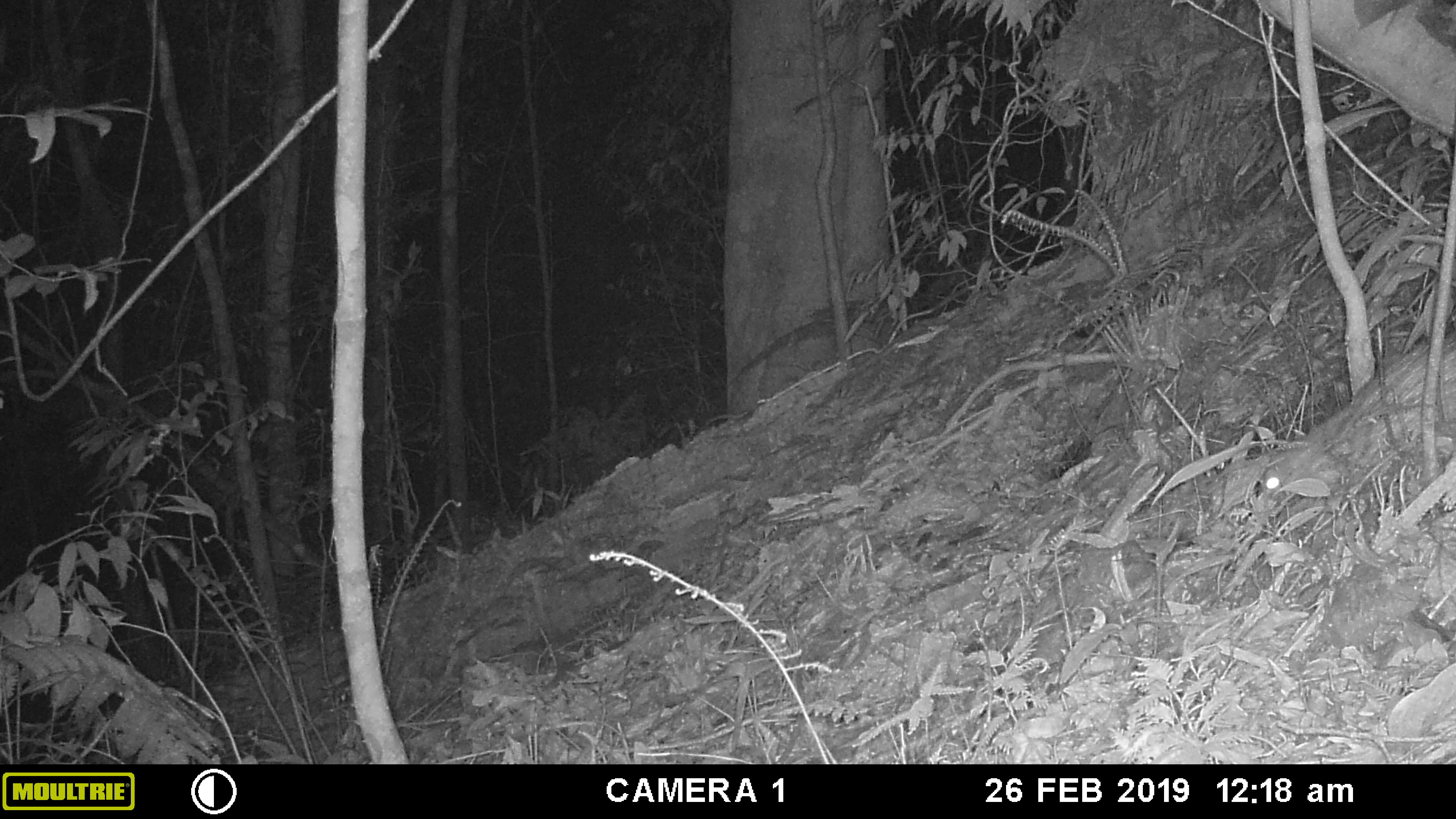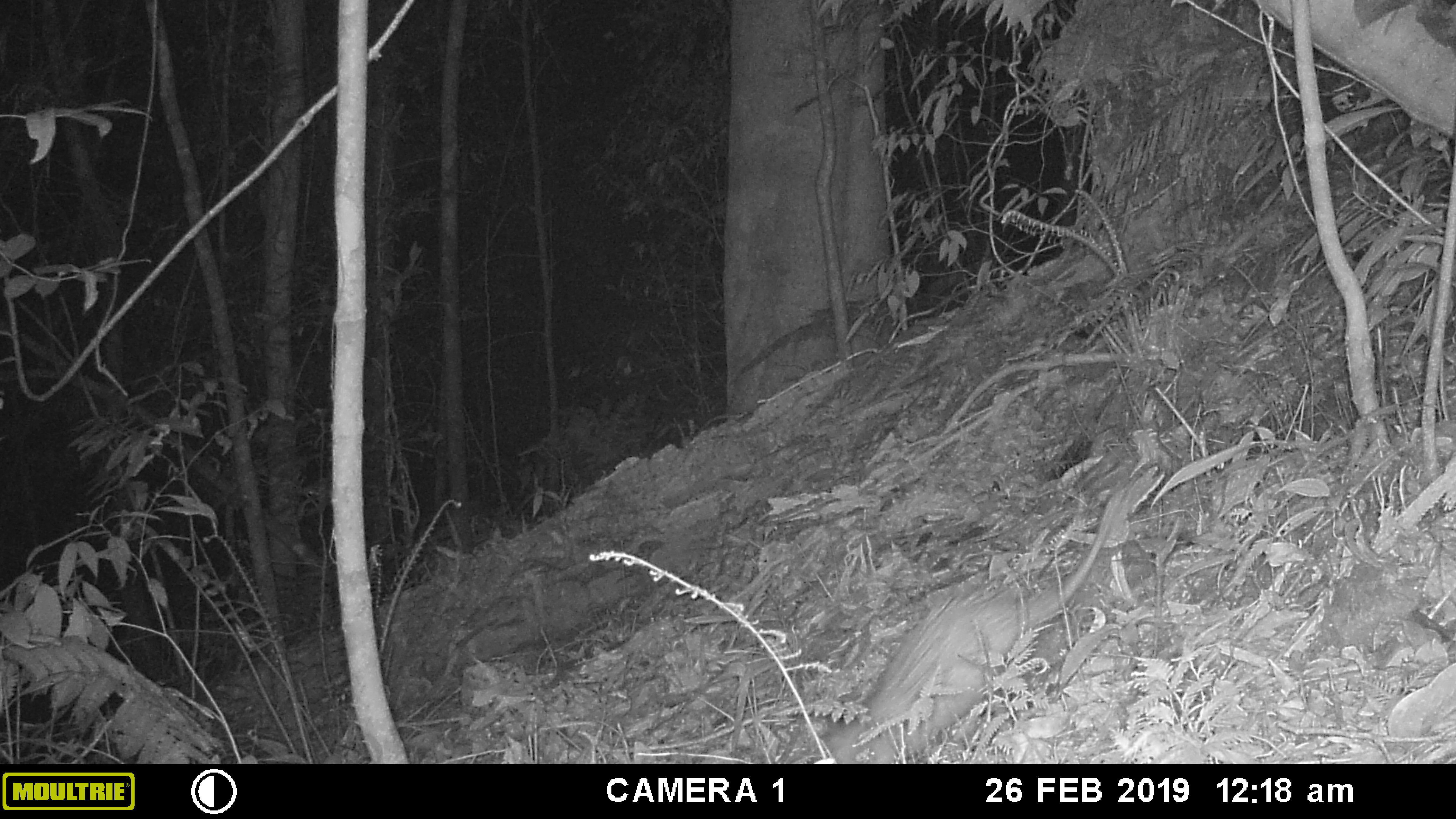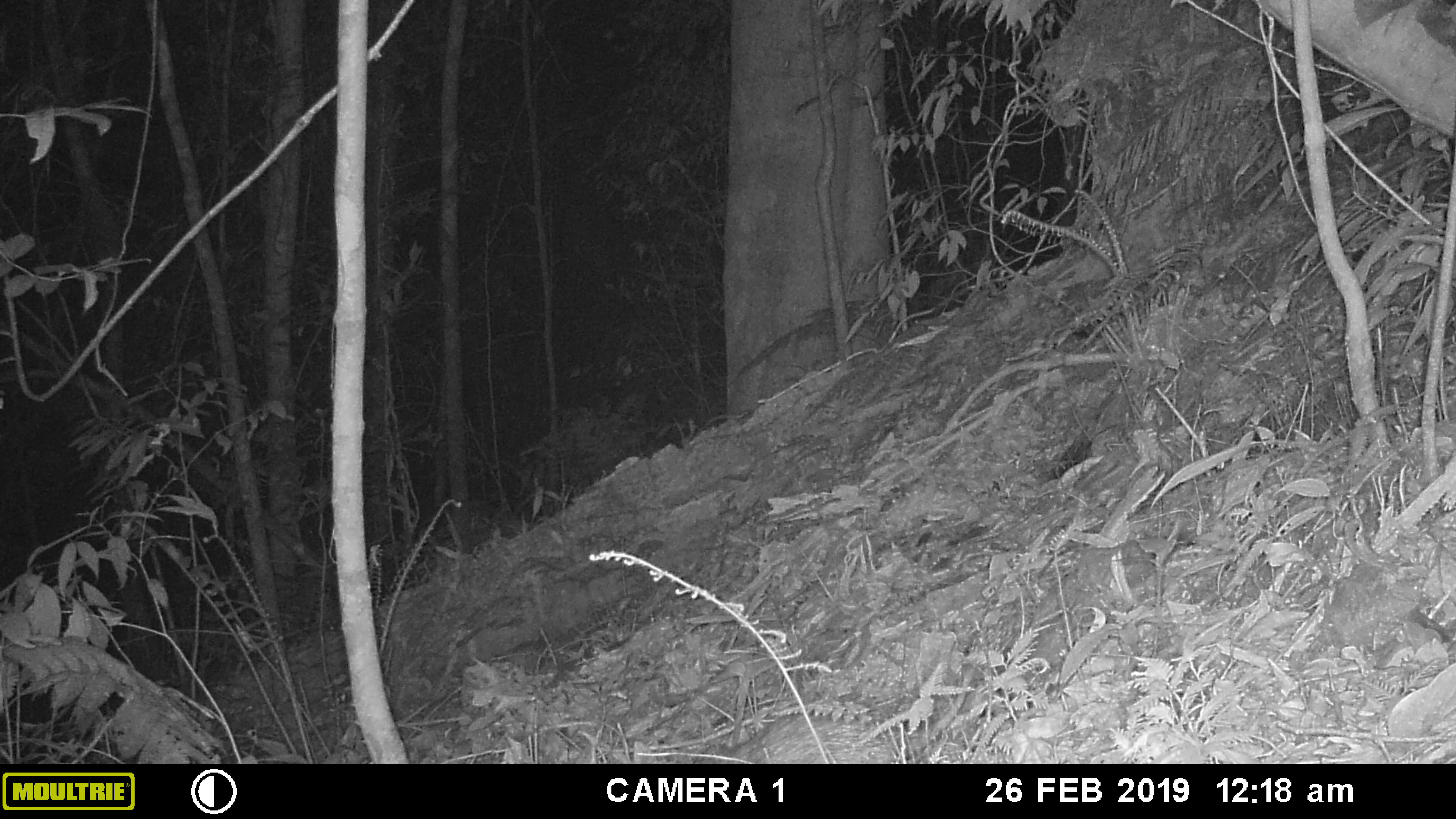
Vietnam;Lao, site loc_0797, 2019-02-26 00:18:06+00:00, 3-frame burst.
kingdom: Animalia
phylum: Chordata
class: Mammalia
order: Rodentia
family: Hystricidae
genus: Atherurus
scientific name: Atherurus macrourus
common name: asiatic brush-tailed porcupine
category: asiatic brush tailed porcupine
Asiatic brush tailed porcupine (asiatic brush-tailed porcupine) (Atherurus macrourus). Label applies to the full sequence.